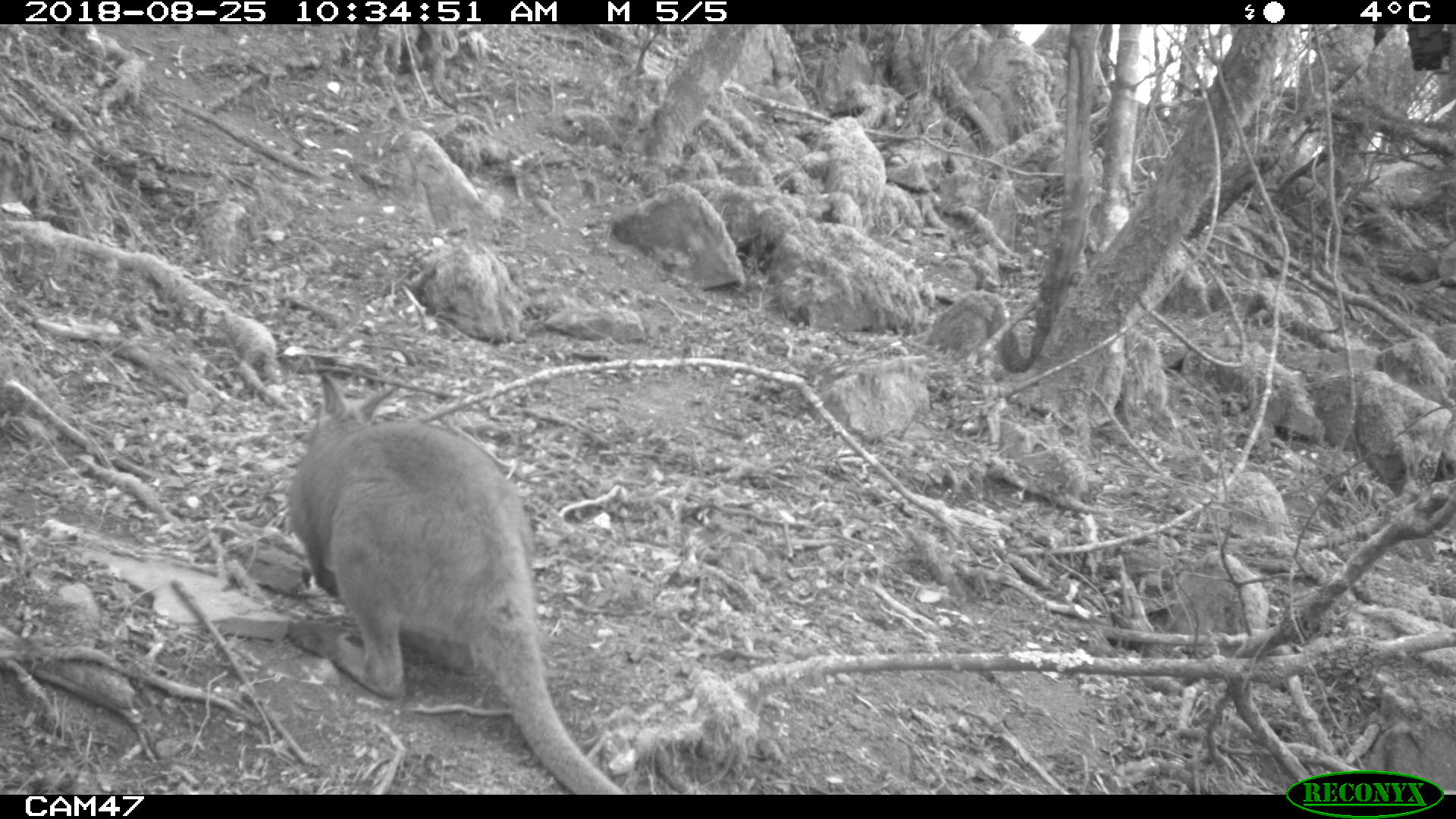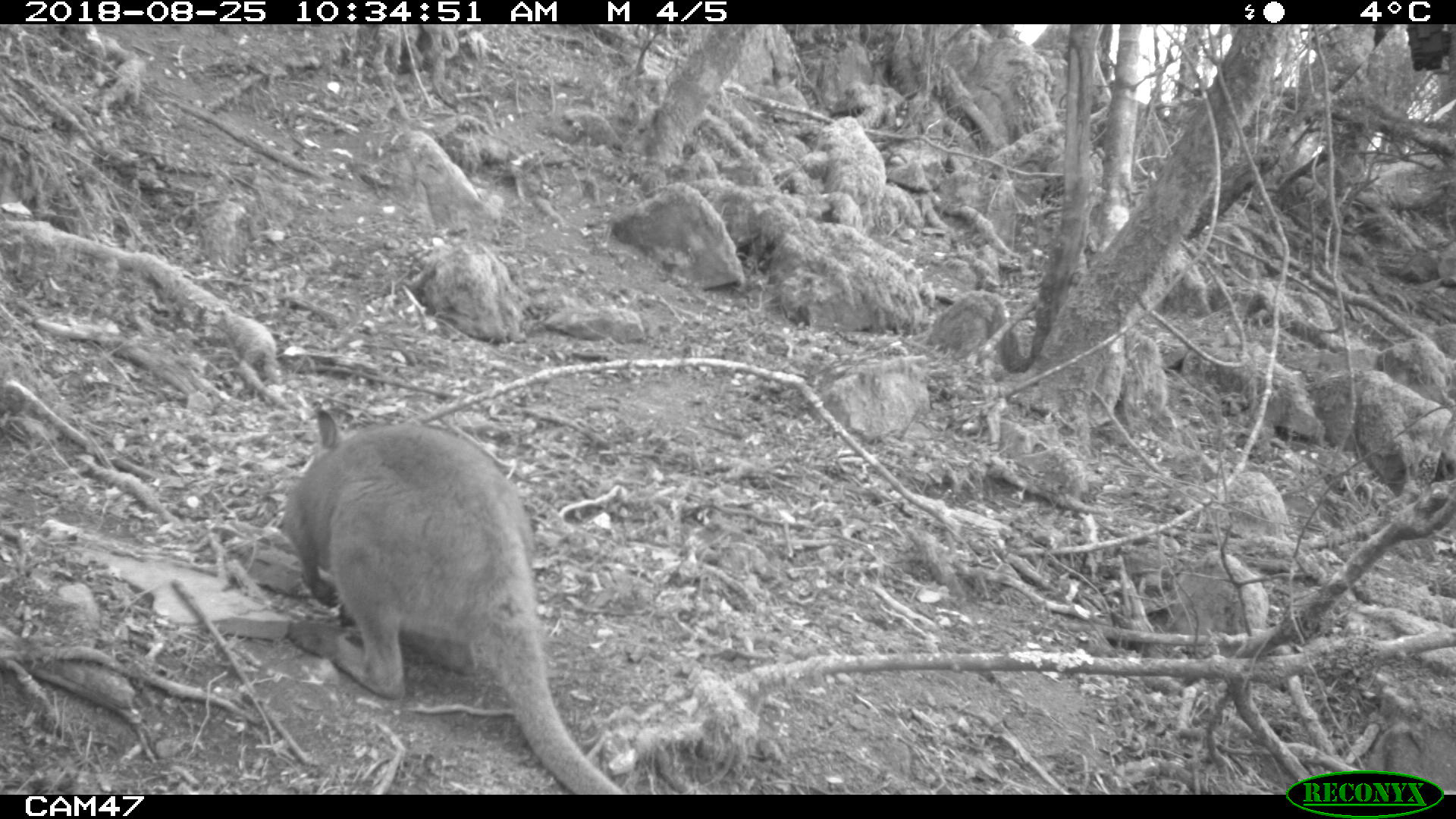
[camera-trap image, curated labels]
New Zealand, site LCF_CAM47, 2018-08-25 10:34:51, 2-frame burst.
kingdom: Animalia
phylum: Chordata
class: Mammalia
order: Diprotodontia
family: Macropodidae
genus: Notamacropus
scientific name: Notamacropus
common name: wallaby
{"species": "wallaby (Notamacropus)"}